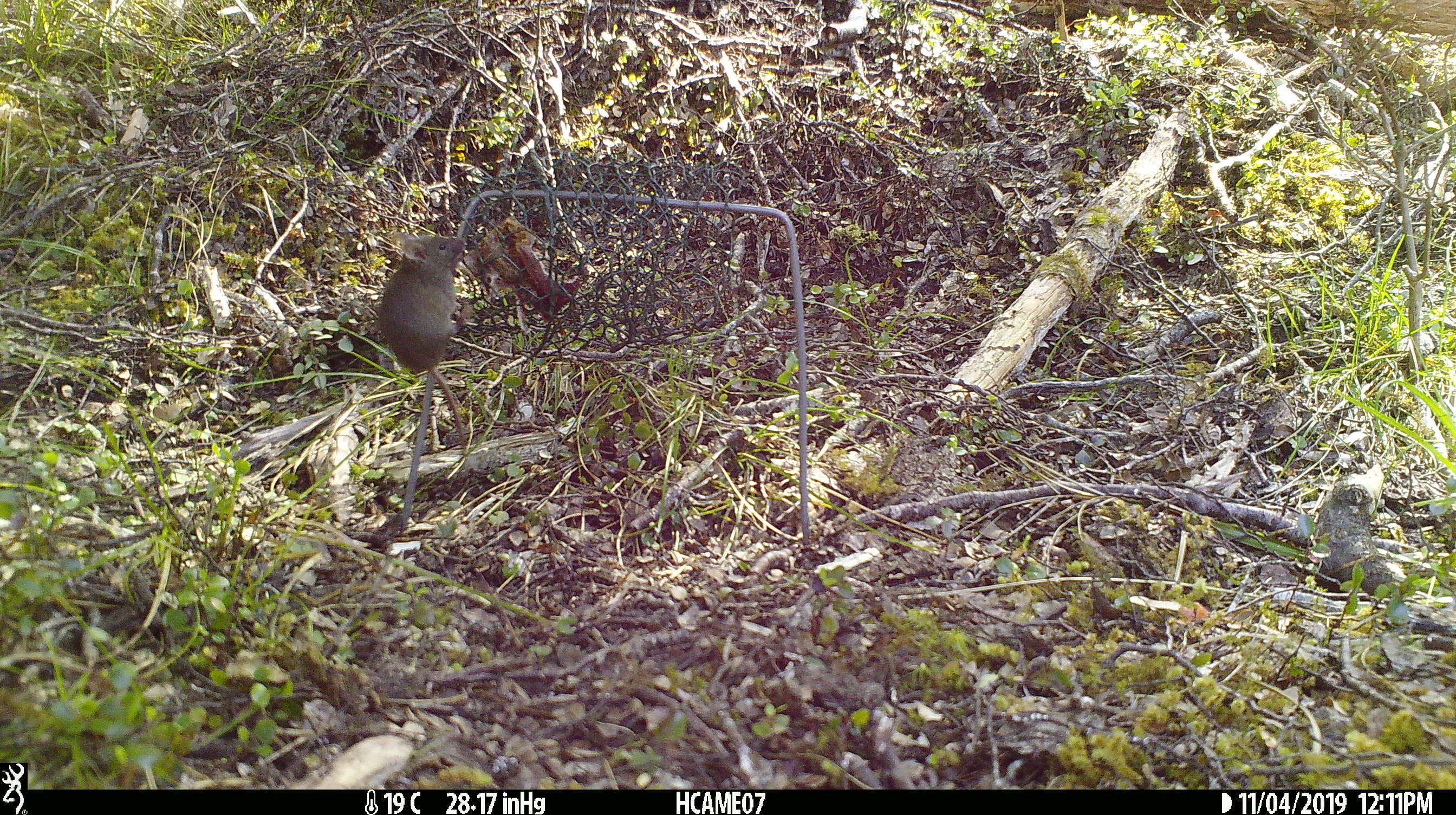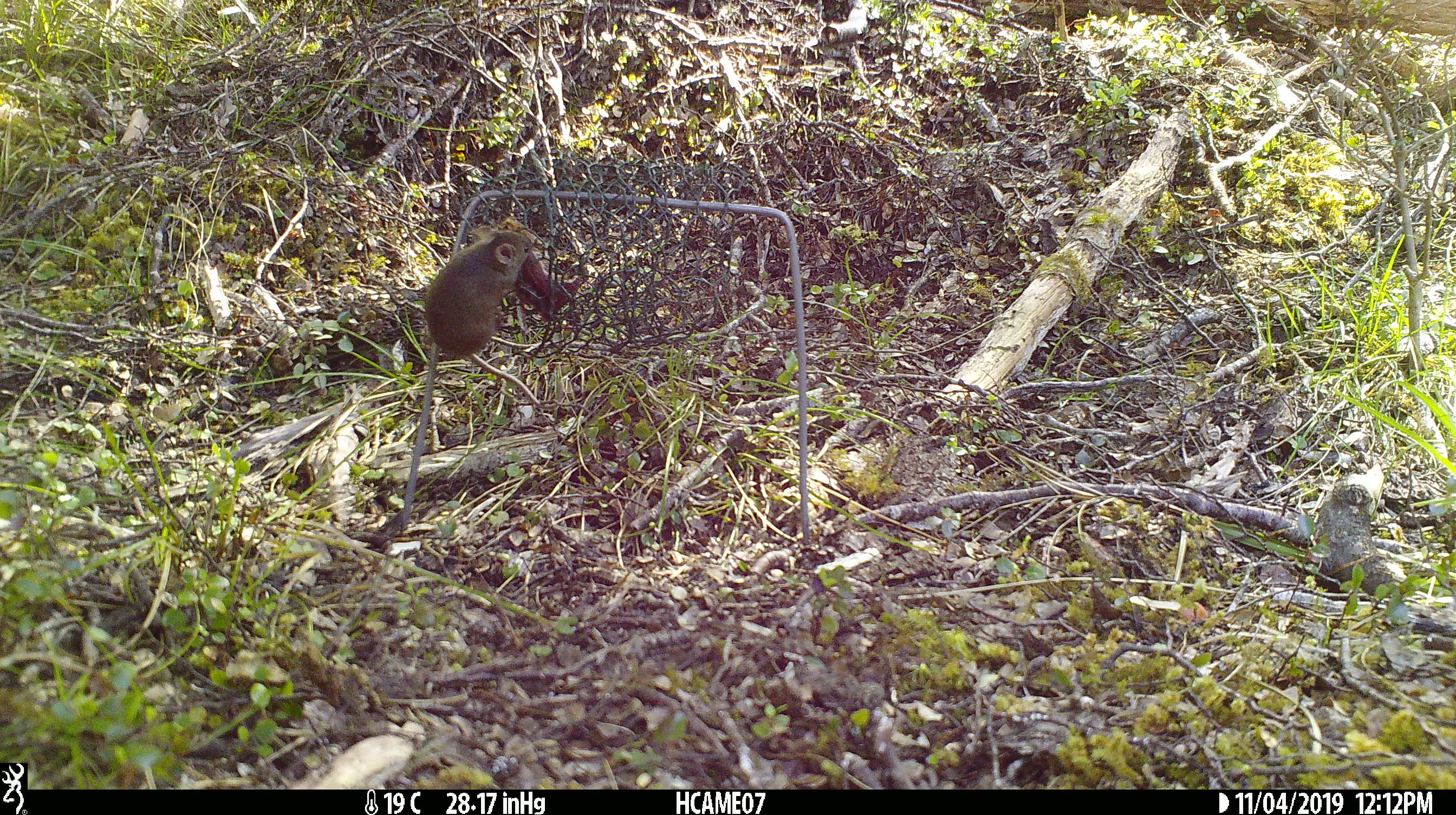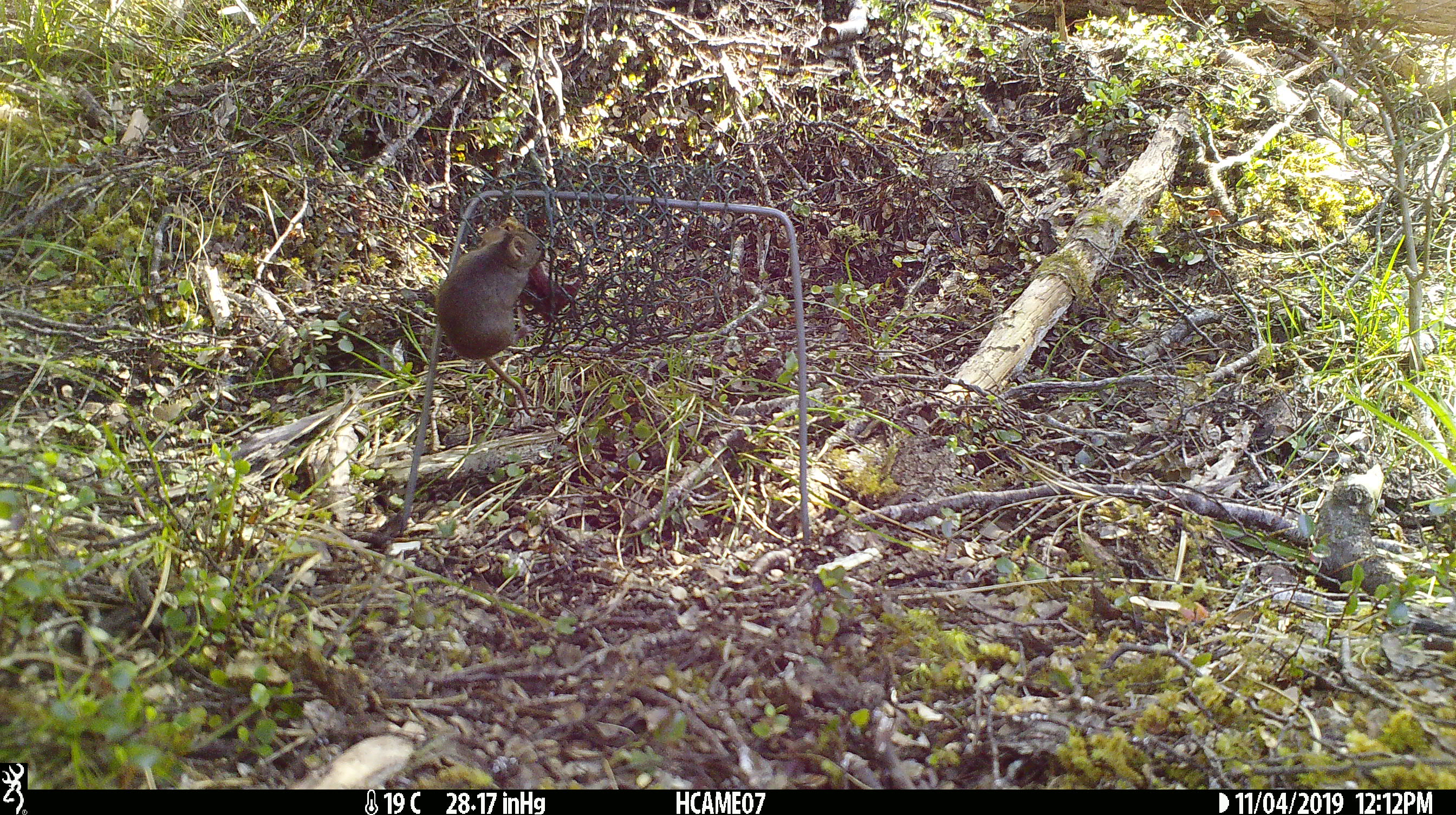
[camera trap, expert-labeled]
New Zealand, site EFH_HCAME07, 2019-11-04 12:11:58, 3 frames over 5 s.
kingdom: Animalia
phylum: Chordata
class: Mammalia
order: Rodentia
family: Muridae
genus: Mus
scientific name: Mus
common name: mouse